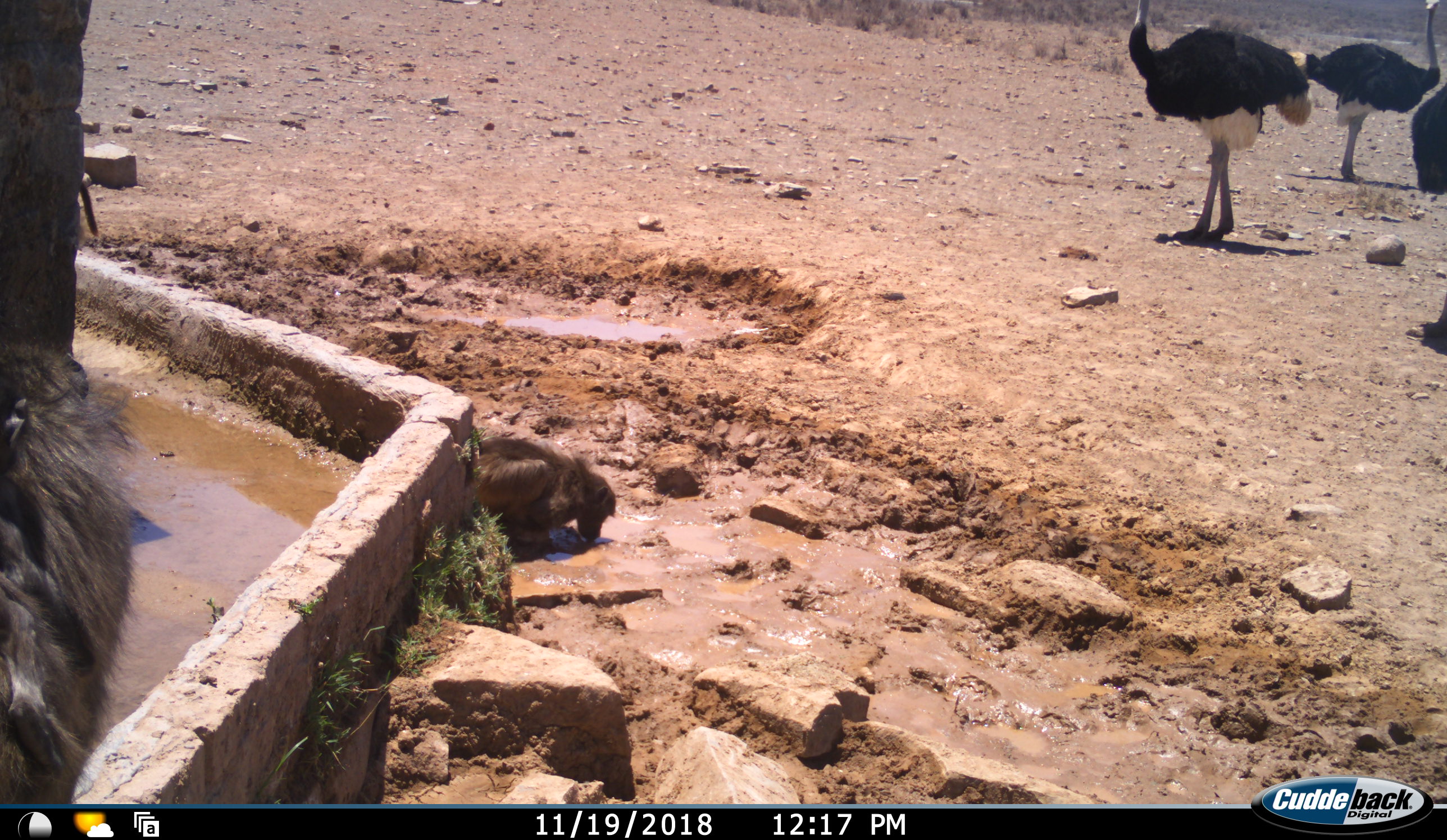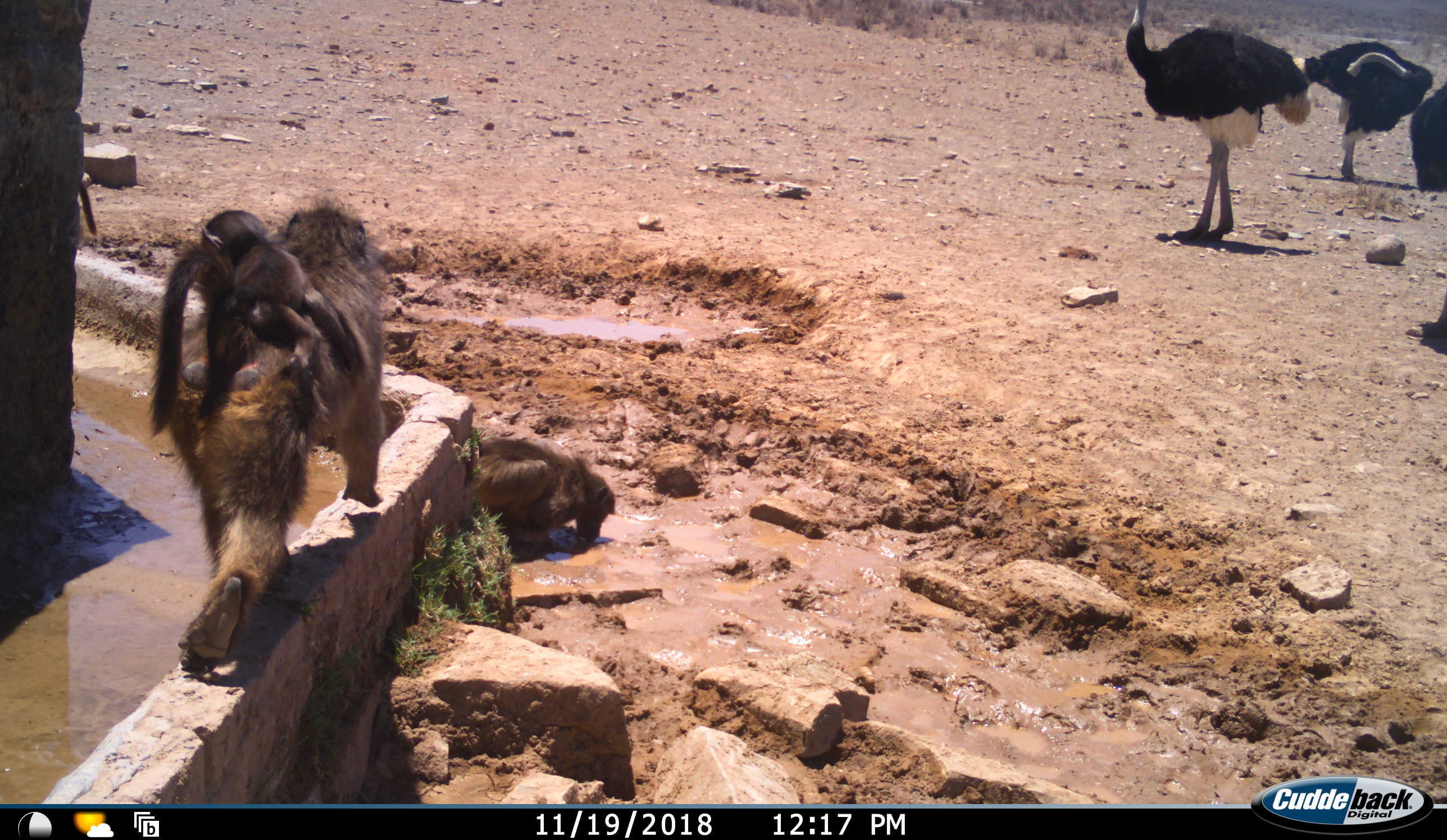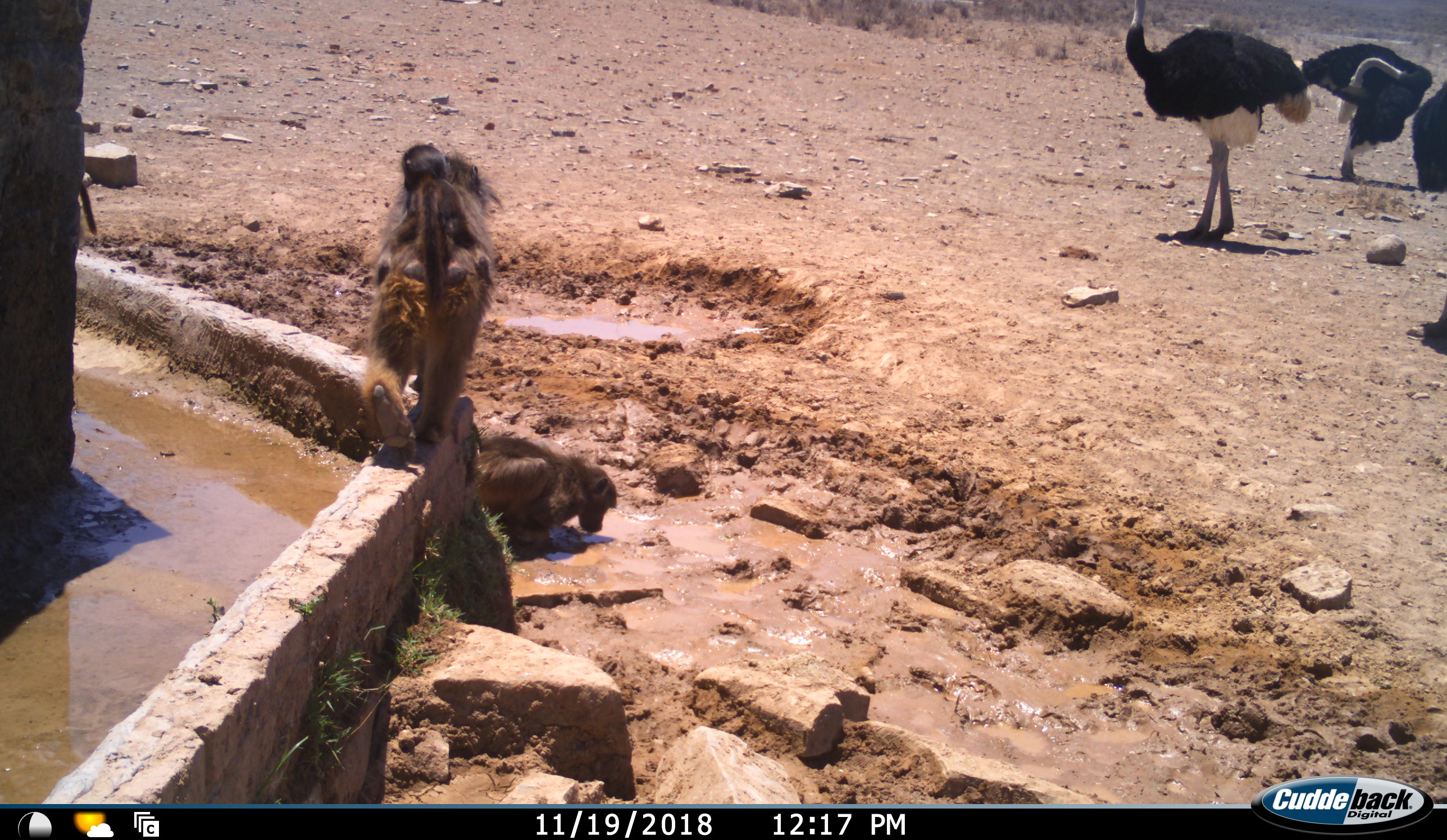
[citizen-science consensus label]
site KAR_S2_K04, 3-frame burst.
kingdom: Animalia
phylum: Chordata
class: Mammalia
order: Primates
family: Cercopithecidae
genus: Papio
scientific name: Papio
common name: baboon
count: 2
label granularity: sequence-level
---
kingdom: Animalia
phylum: Chordata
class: Aves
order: Struthioniformes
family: Struthionidae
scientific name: Struthionidae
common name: ostrich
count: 3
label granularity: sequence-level